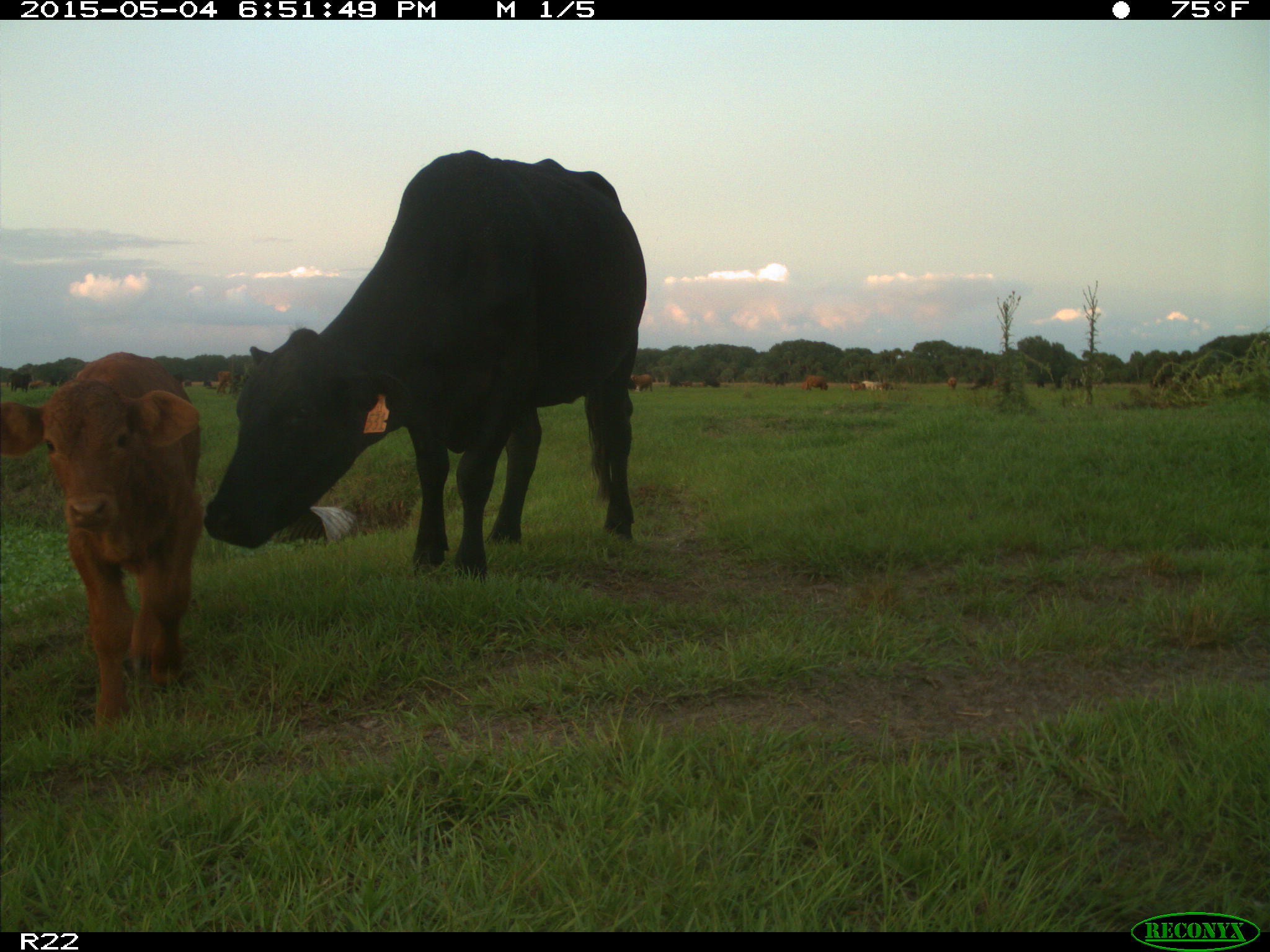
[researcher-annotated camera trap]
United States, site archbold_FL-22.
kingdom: Animalia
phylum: Chordata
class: Mammalia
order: Artiodactyla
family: Bovidae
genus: Bos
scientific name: Bos taurus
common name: domestic cow